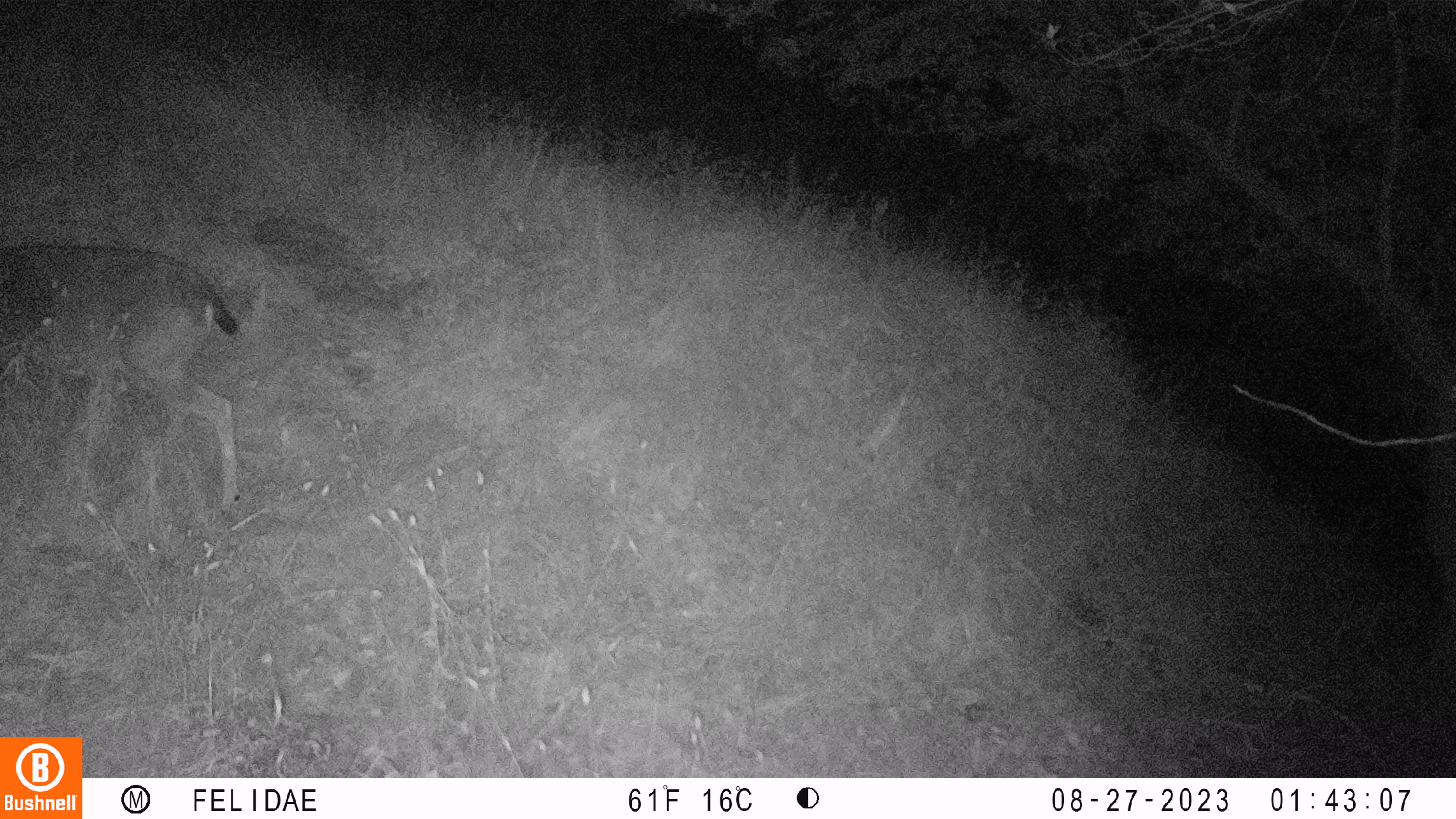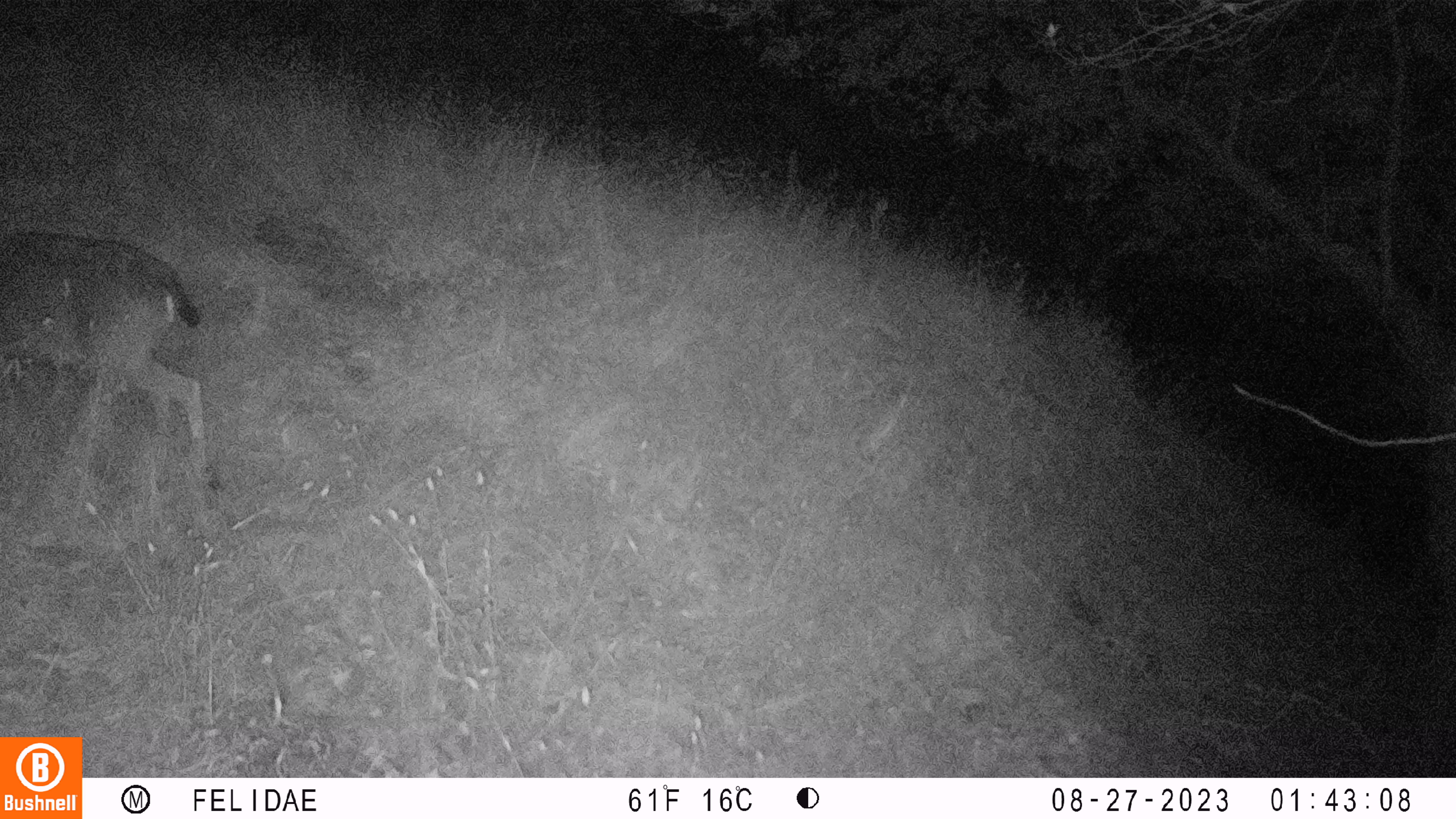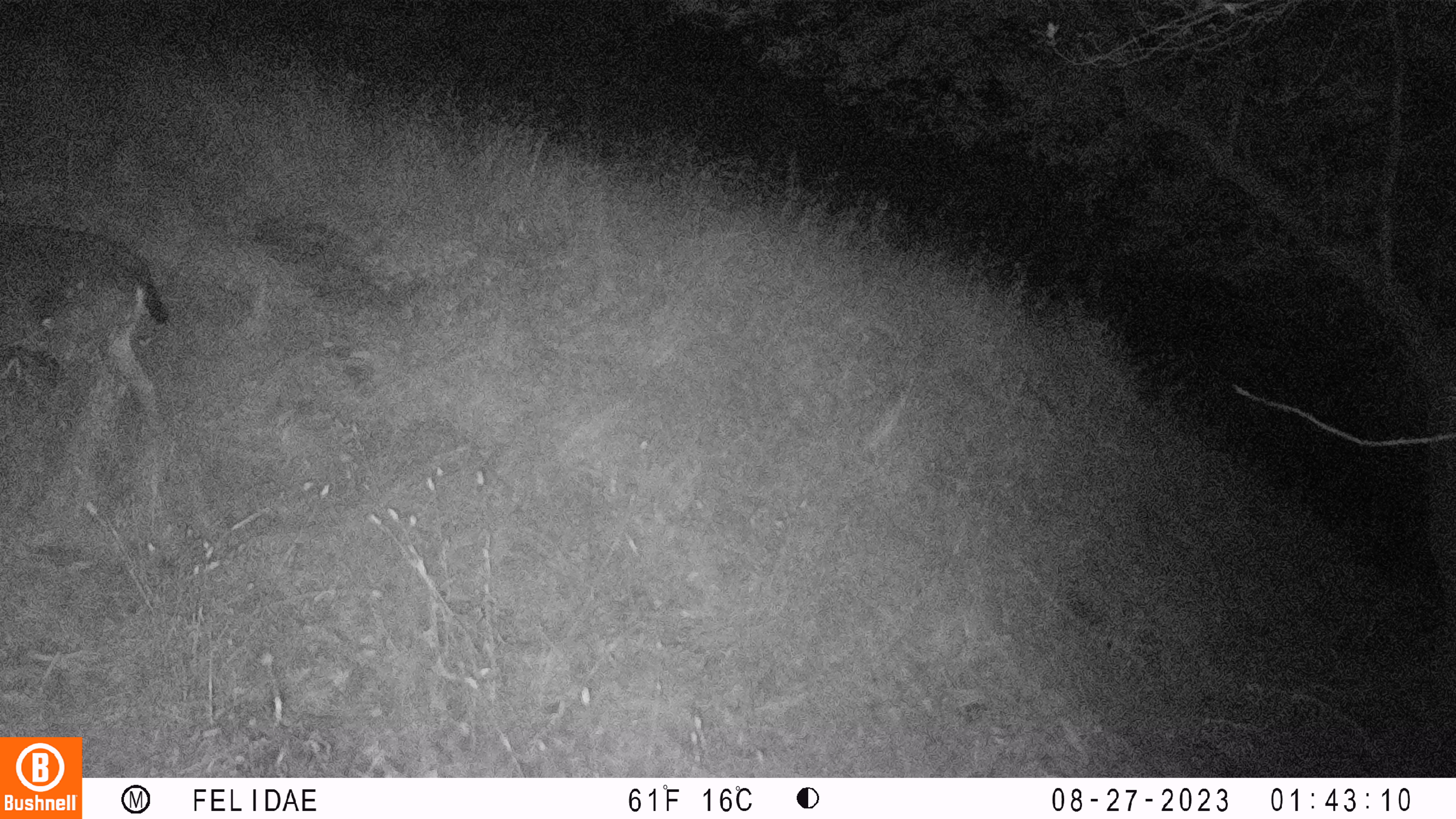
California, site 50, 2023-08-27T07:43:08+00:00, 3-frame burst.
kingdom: Animalia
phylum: Chordata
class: Mammalia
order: Artiodactyla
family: Cervidae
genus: Odocoileus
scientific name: Odocoileus hemionus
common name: mule deer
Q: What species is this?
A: Mule deer (Odocoileus hemionus).